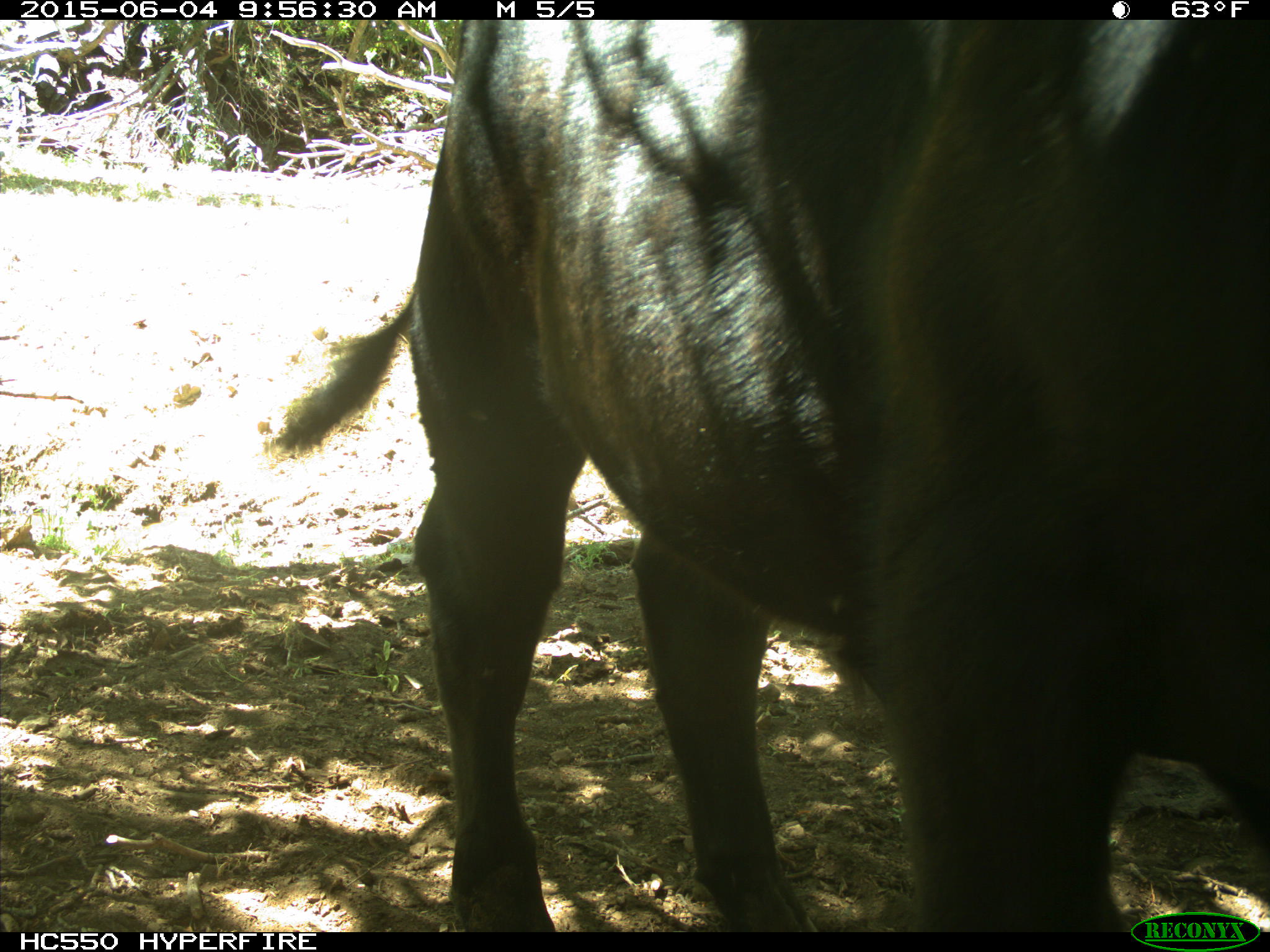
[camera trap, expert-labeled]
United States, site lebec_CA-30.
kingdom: Animalia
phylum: Chordata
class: Mammalia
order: Artiodactyla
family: Bovidae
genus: Bos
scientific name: Bos taurus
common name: domestic cow